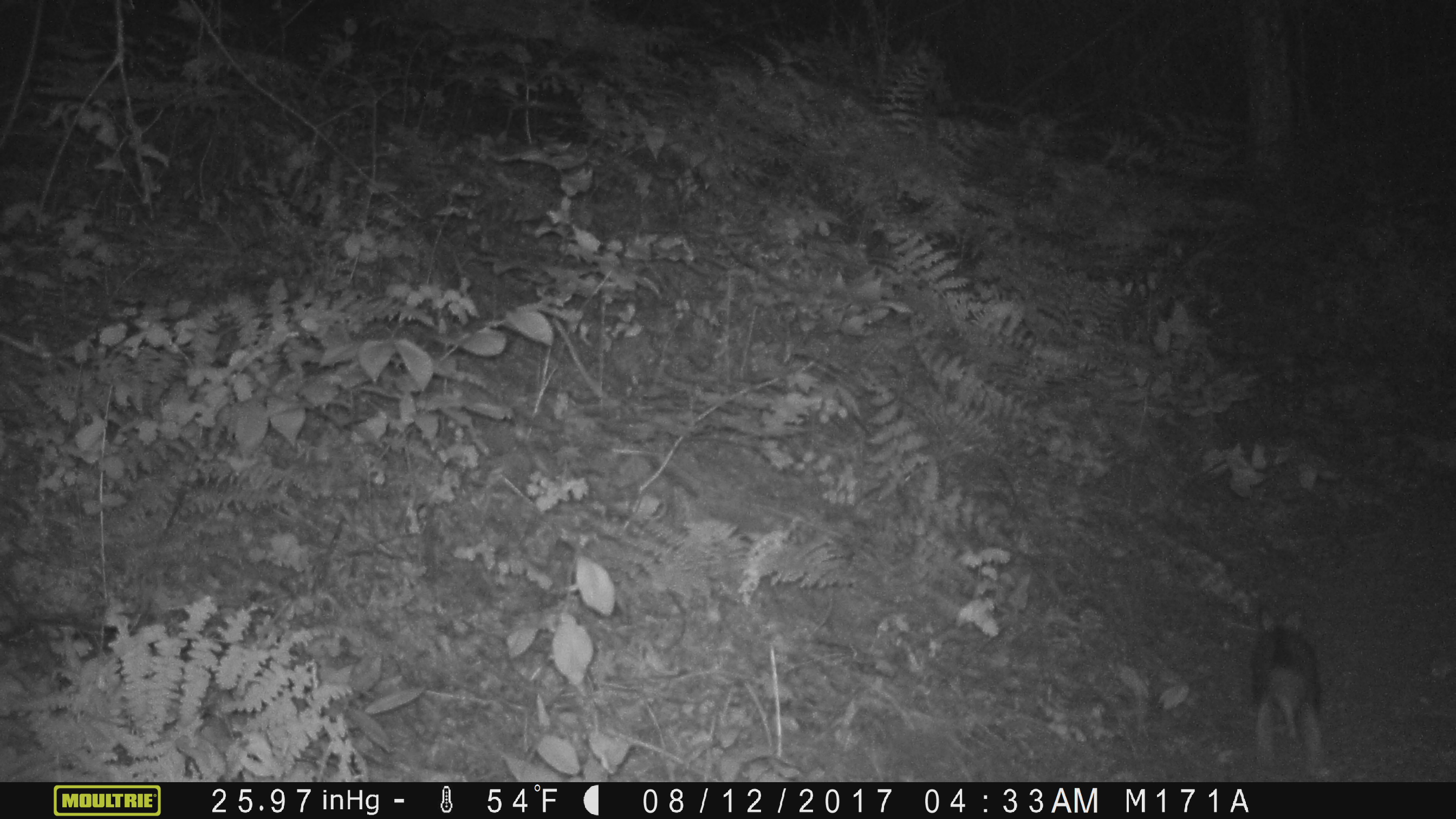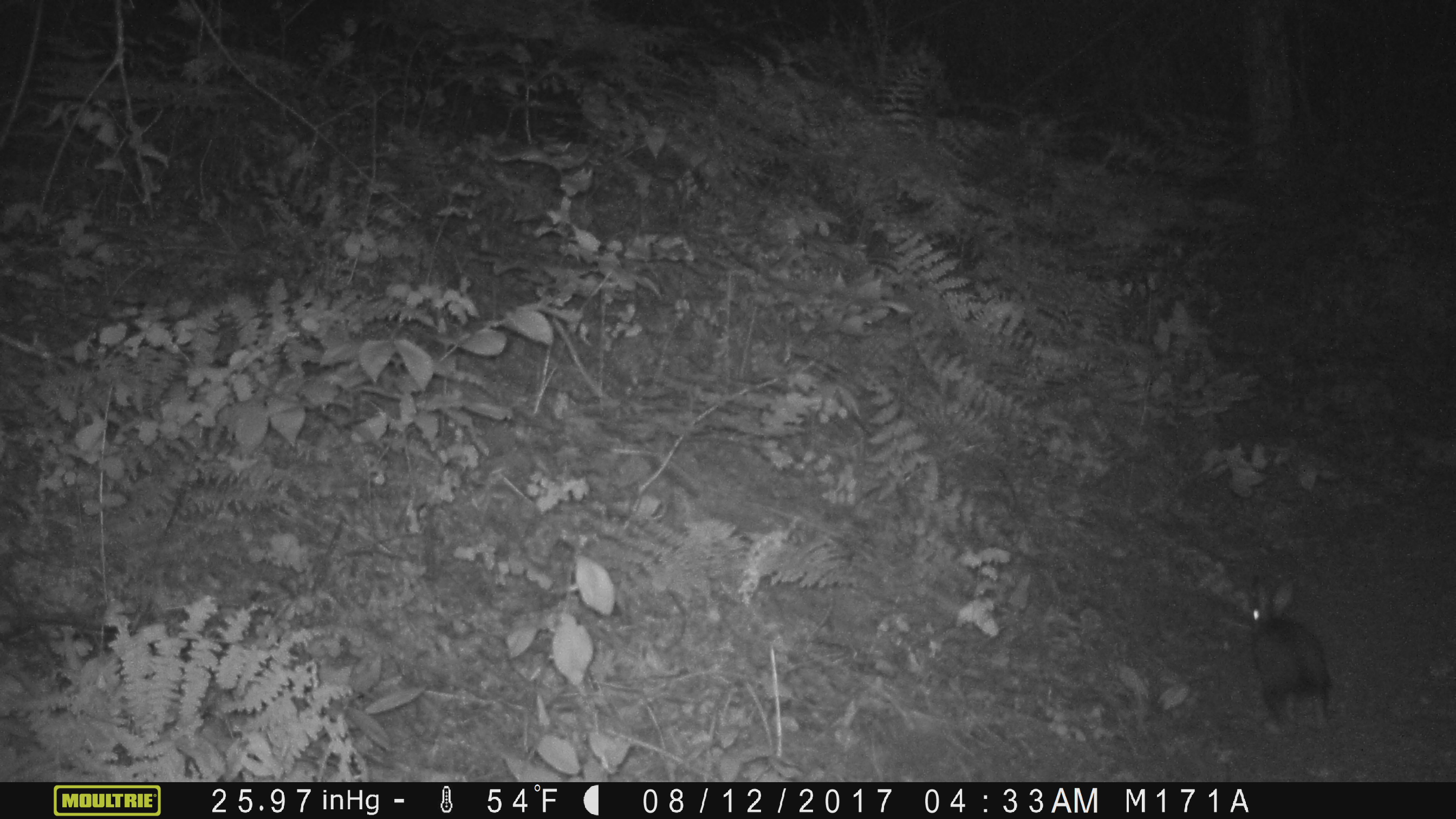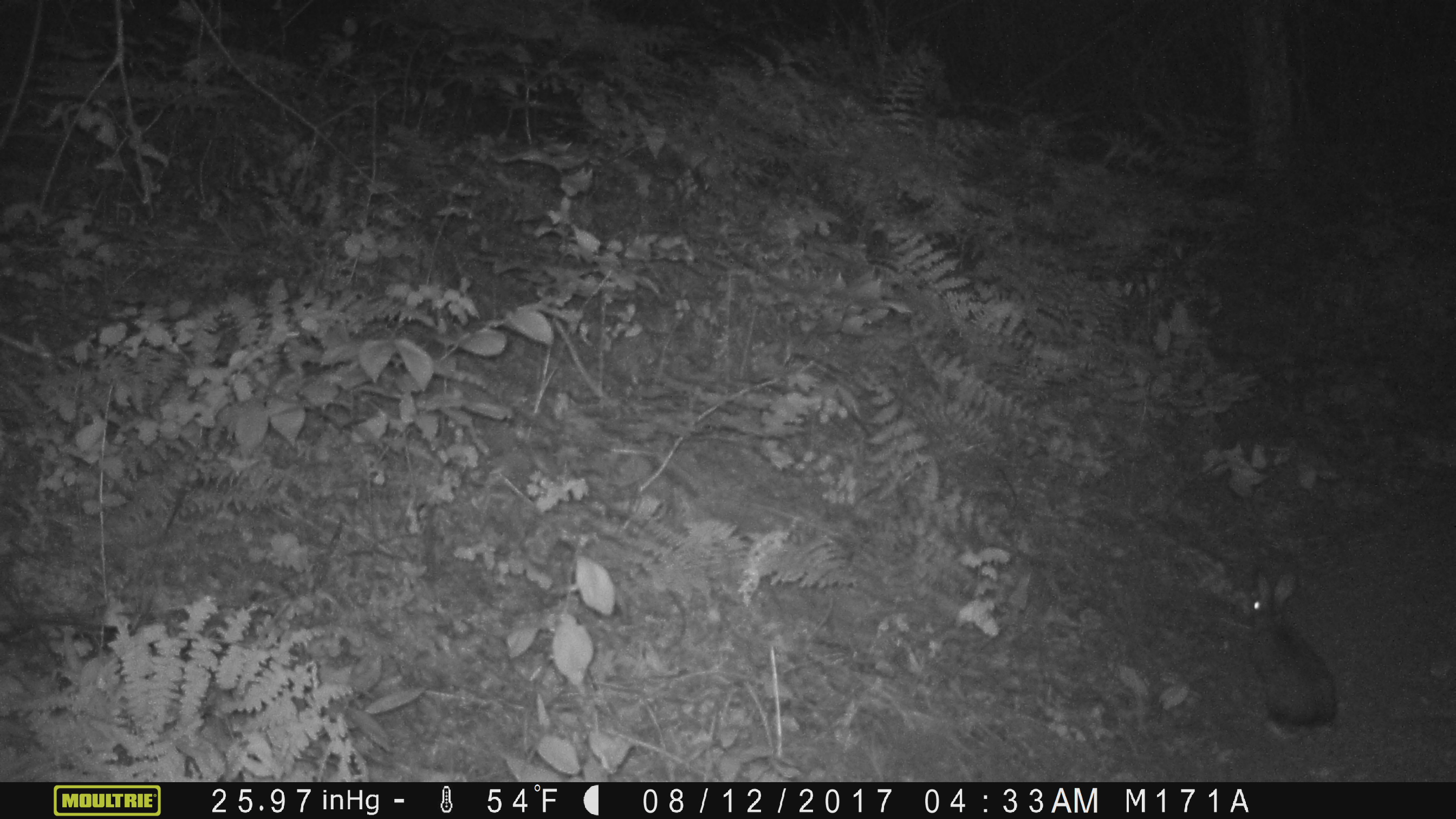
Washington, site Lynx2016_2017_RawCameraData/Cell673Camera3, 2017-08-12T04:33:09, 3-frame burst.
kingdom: Animalia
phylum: Chordata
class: Mammalia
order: Lagomorpha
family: Leporidae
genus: Lepus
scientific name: Lepus americanus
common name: snowshoe hare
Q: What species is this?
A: Lepus americanus (snowshoe hare).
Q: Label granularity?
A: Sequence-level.